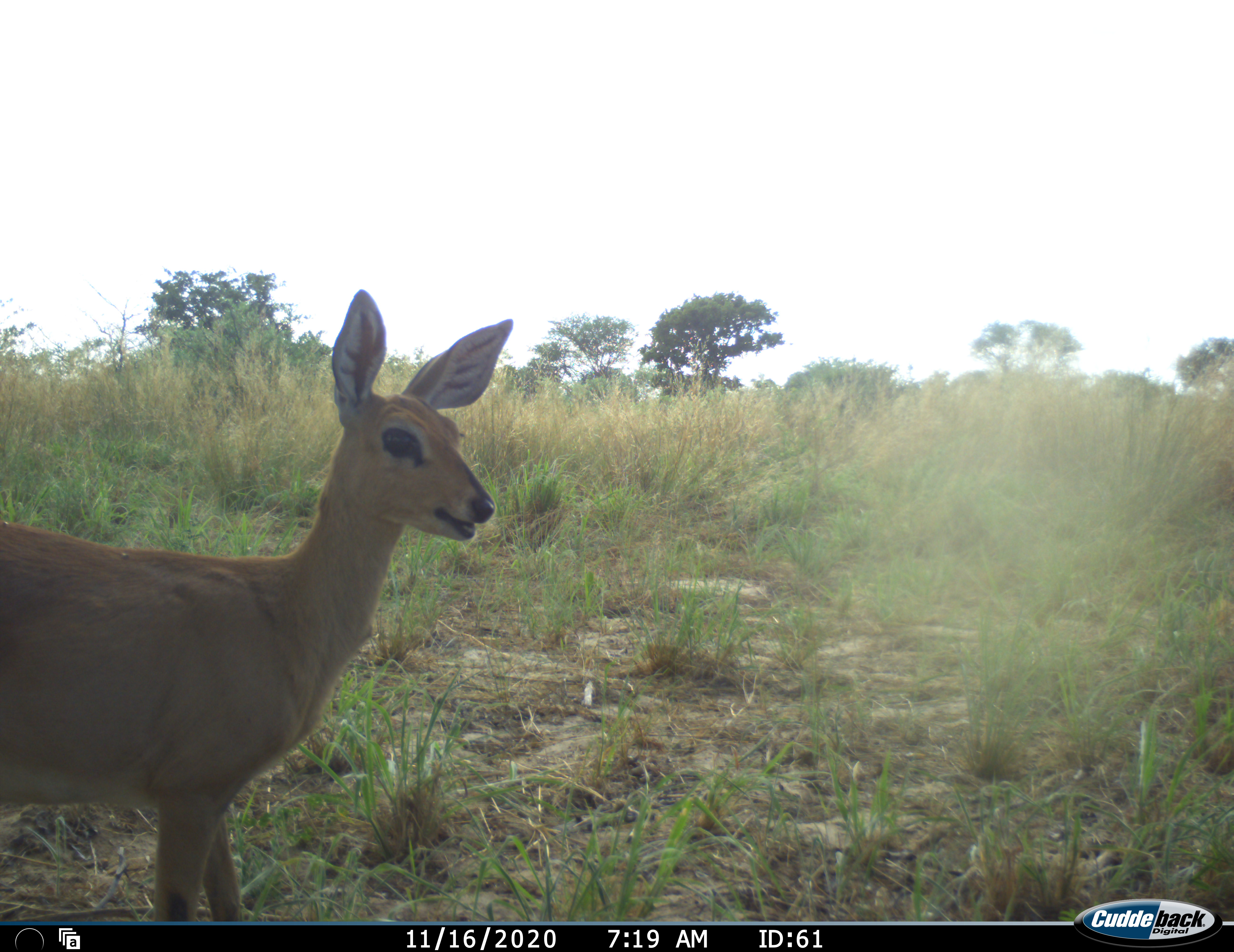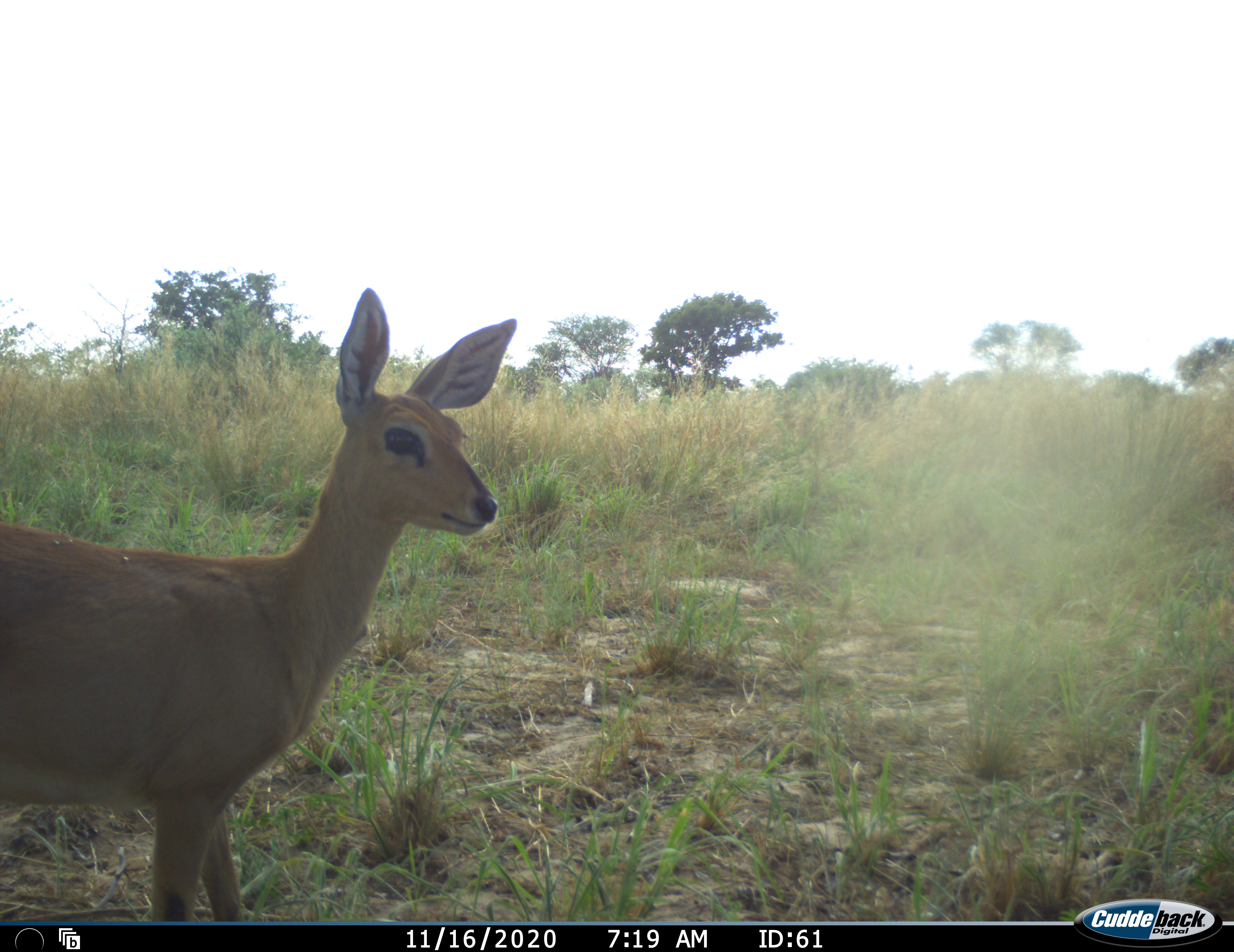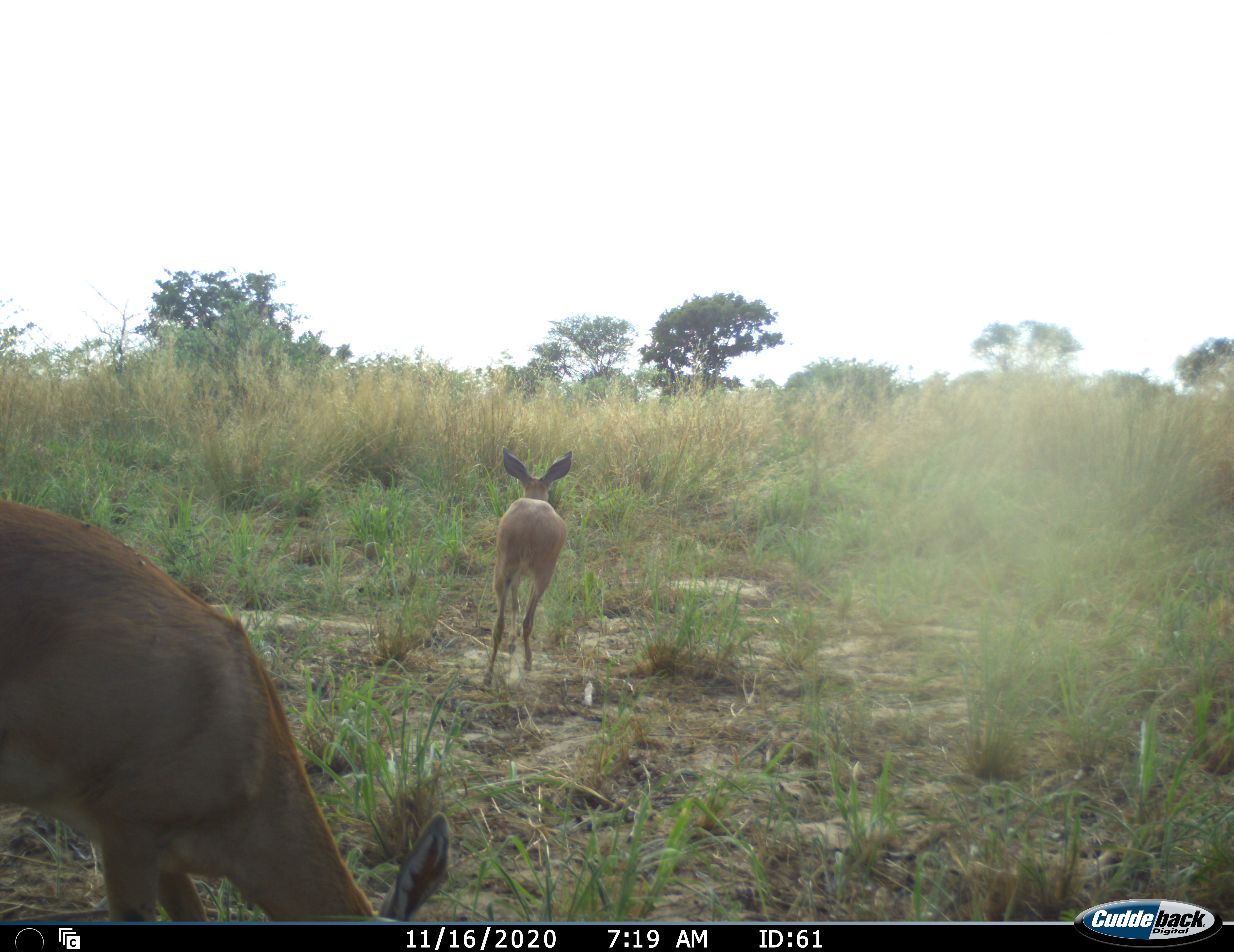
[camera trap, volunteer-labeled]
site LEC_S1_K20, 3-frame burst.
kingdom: Animalia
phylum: Chordata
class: Mammalia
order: Artiodactyla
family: Bovidae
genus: Raphicerus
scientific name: Raphicerus campestris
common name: steenbok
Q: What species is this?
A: Steenbok (Raphicerus campestris).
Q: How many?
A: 2.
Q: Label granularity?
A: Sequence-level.